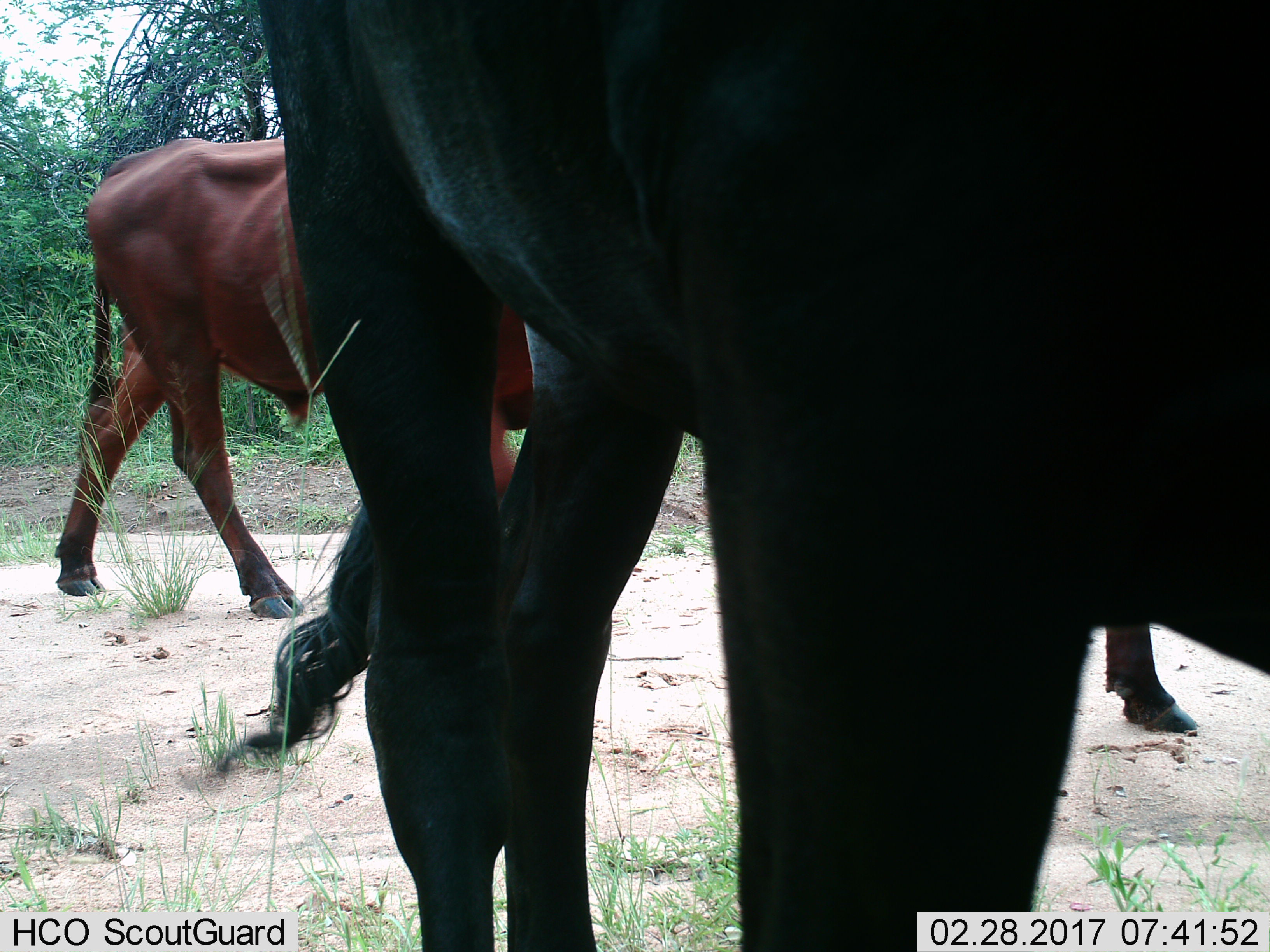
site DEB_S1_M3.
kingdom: Animalia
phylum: Chordata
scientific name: Vertebrata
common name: domestic animal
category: domesticanimal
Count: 3.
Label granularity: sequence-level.